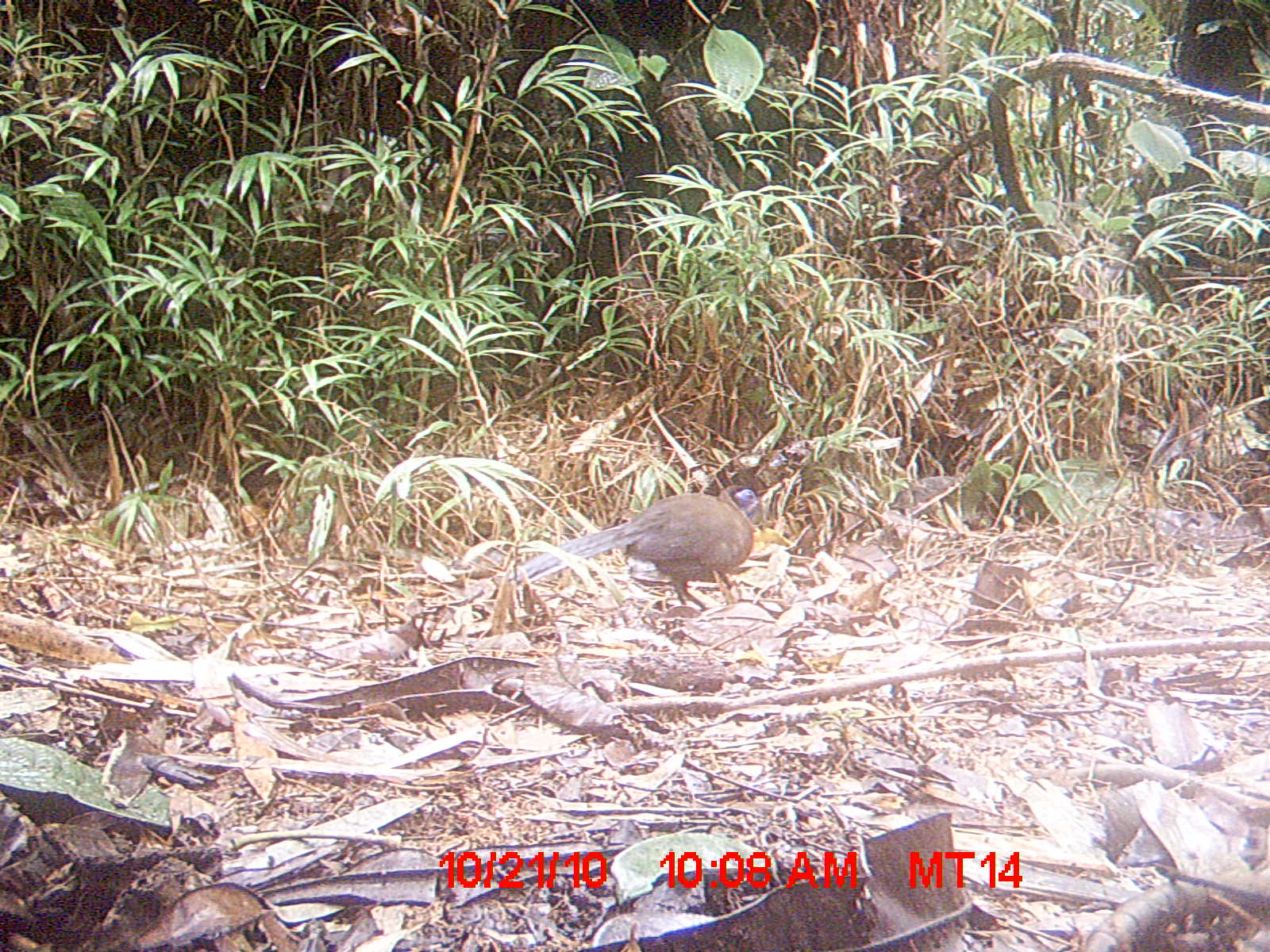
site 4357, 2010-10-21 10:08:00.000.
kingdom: Animalia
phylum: Chordata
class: Aves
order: Cuculiformes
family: Cuculidae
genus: Coua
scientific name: Coua serriana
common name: red-breasted coua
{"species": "Coua serriana (red-breasted coua)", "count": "1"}